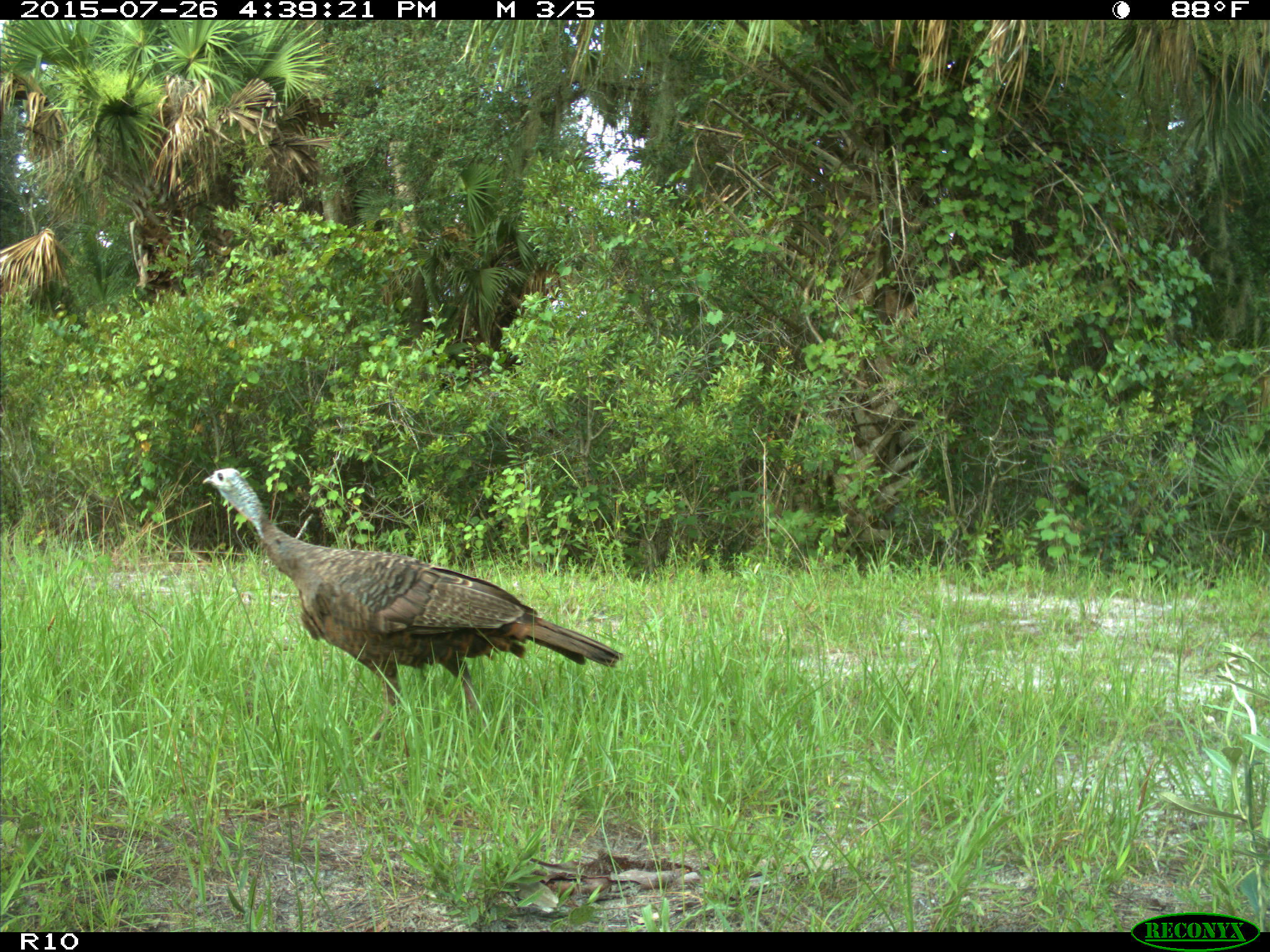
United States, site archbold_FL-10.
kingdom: Animalia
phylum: Chordata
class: Aves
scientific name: Aves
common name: birds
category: unidentified bird